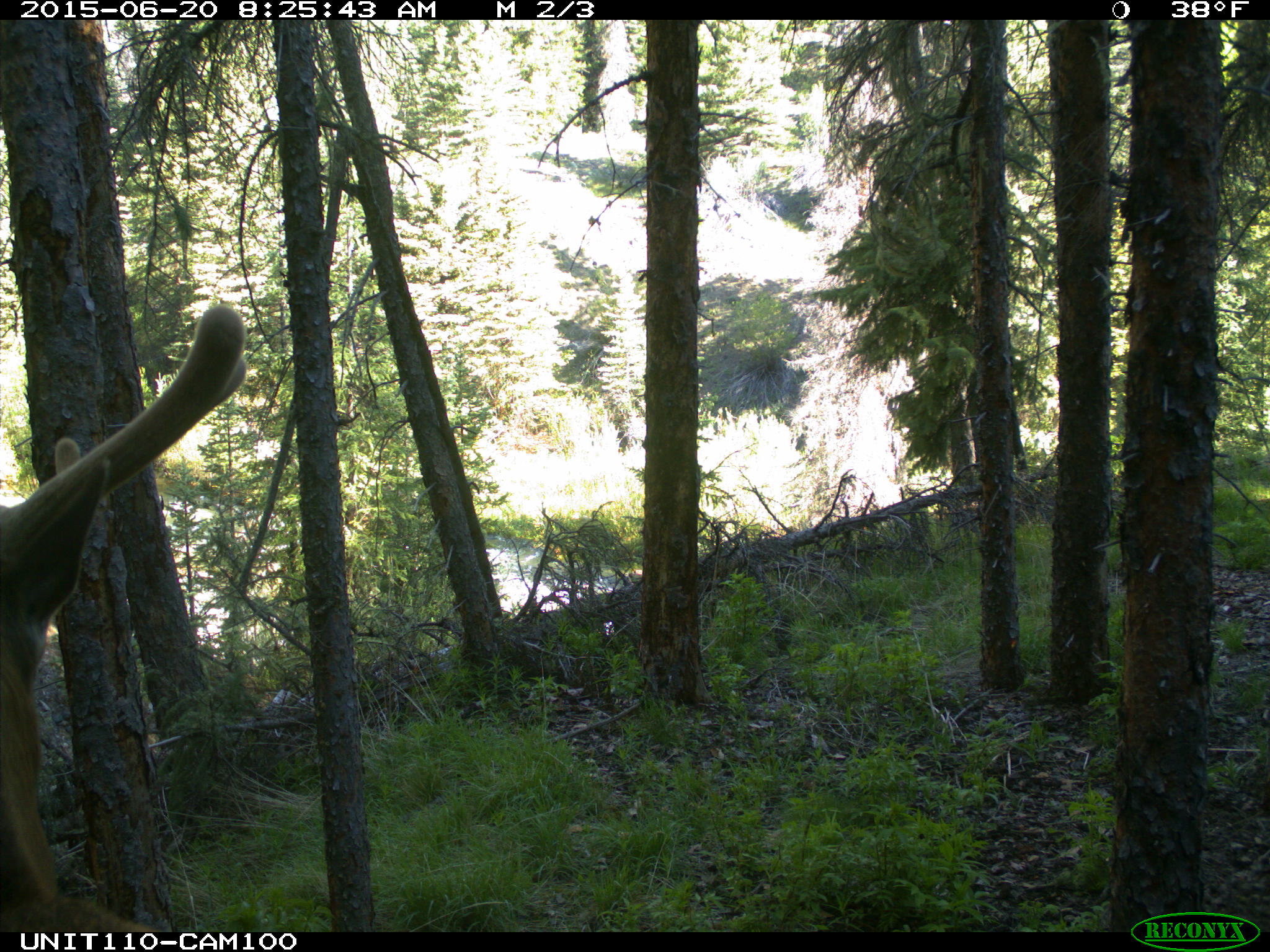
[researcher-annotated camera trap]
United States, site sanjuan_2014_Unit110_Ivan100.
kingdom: Animalia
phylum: Chordata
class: Mammalia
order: Artiodactyla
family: Cervidae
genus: Cervus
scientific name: Cervus elaphus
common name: red deer